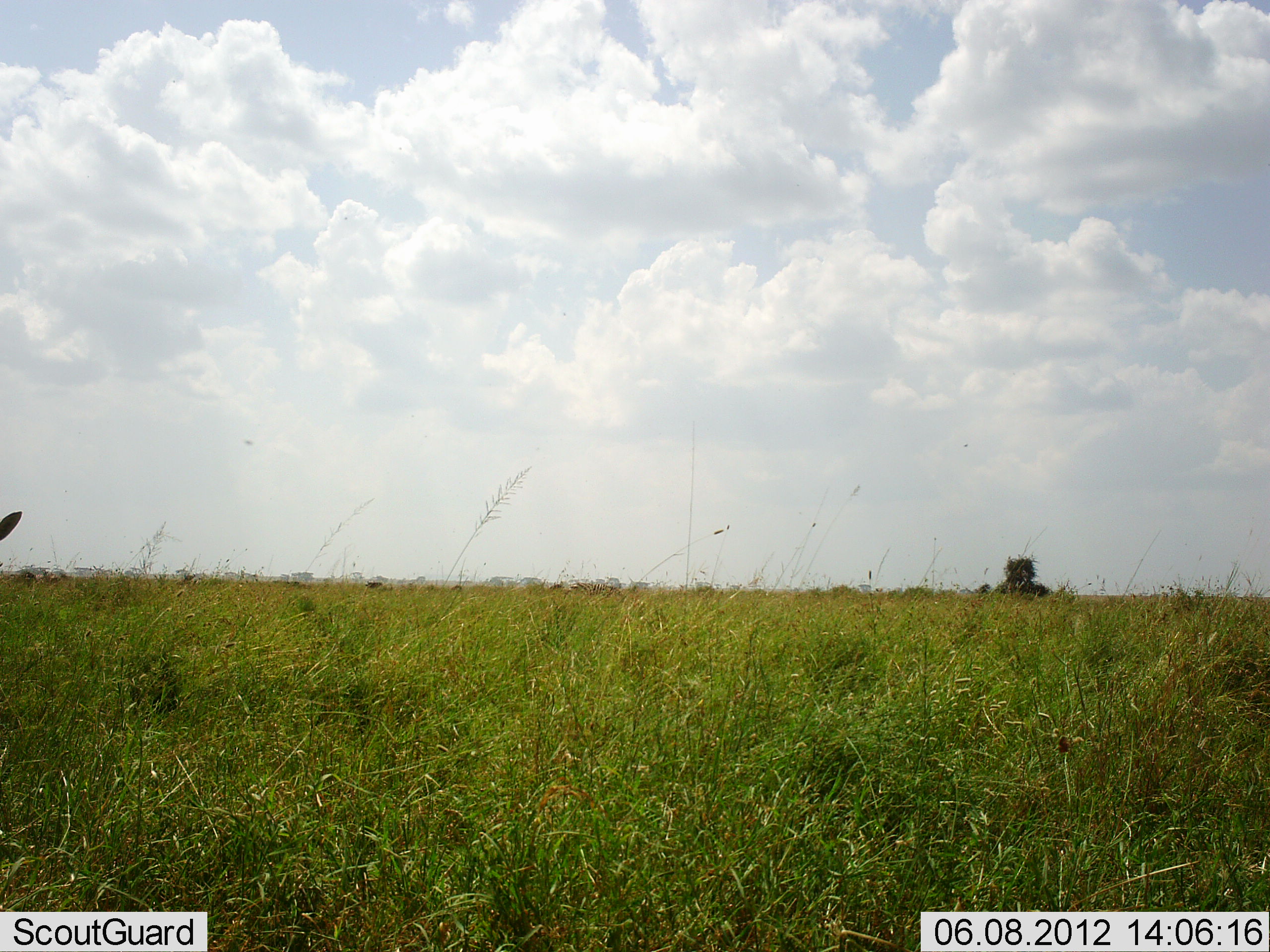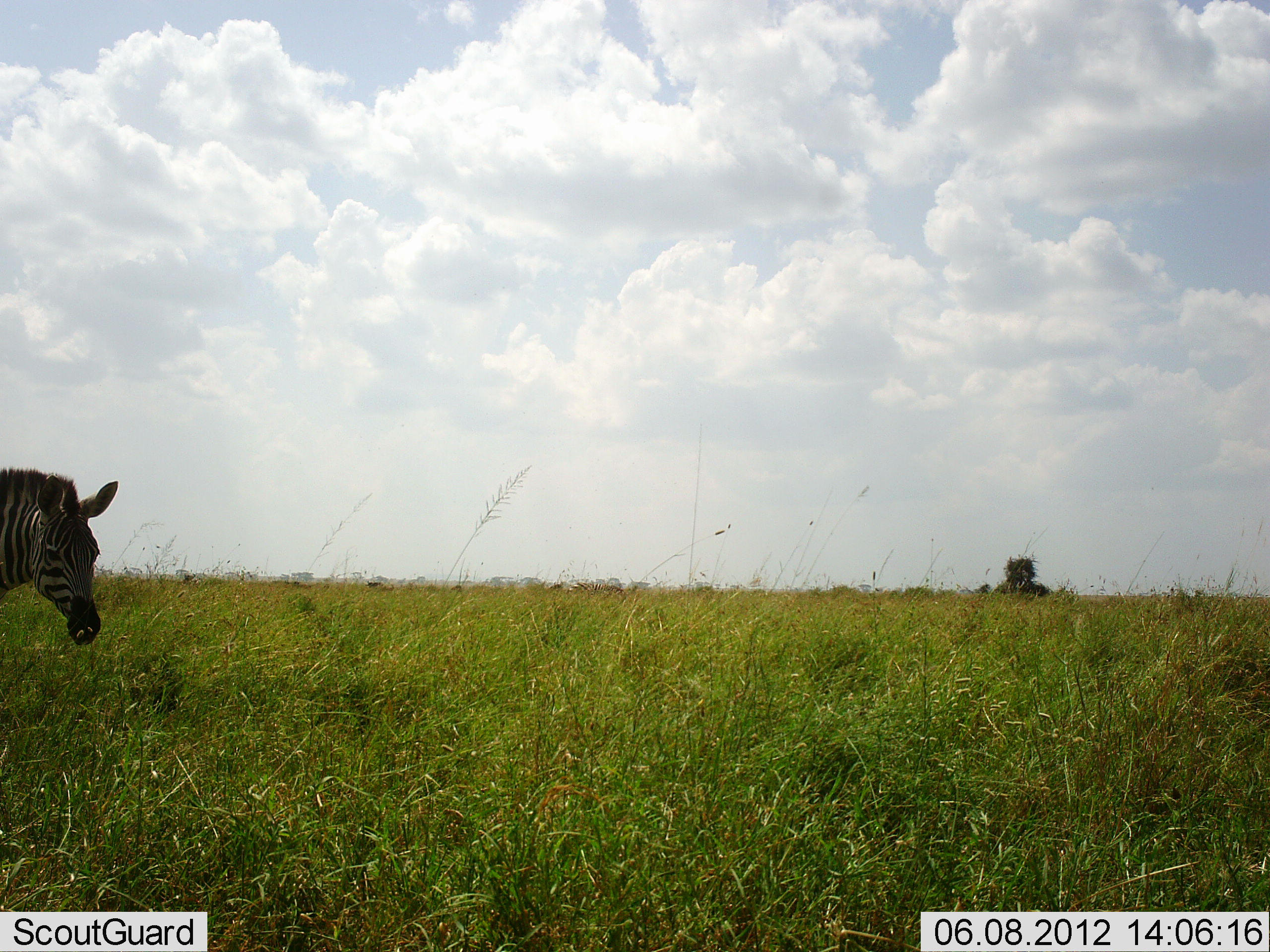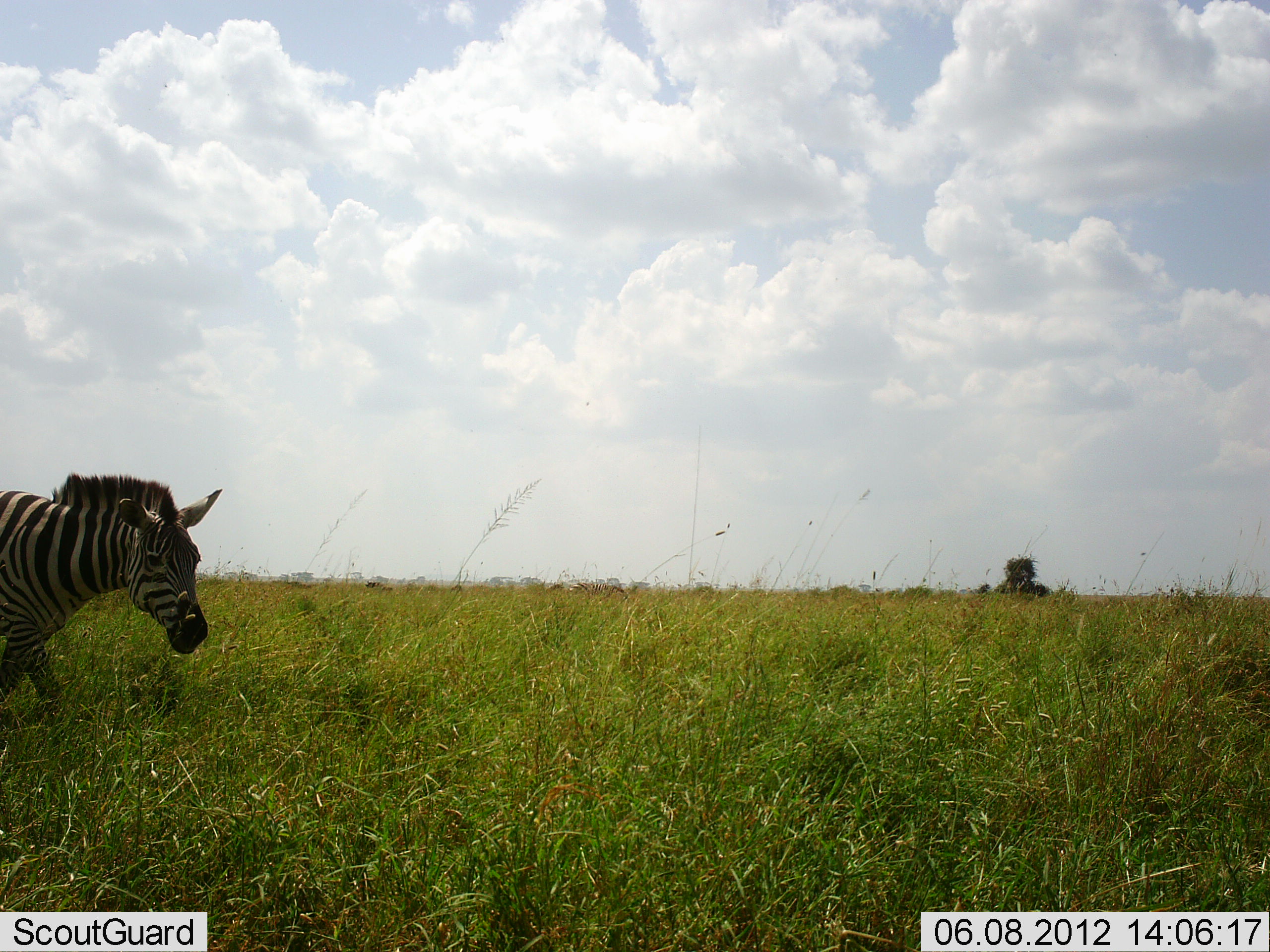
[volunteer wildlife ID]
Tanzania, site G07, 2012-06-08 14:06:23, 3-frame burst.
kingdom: Animalia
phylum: Chordata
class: Mammalia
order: Perissodactyla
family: Equidae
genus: Equus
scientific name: Equus quagga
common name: plains zebra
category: zebra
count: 1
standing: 30%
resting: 0%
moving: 80%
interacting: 0%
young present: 0%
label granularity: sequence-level